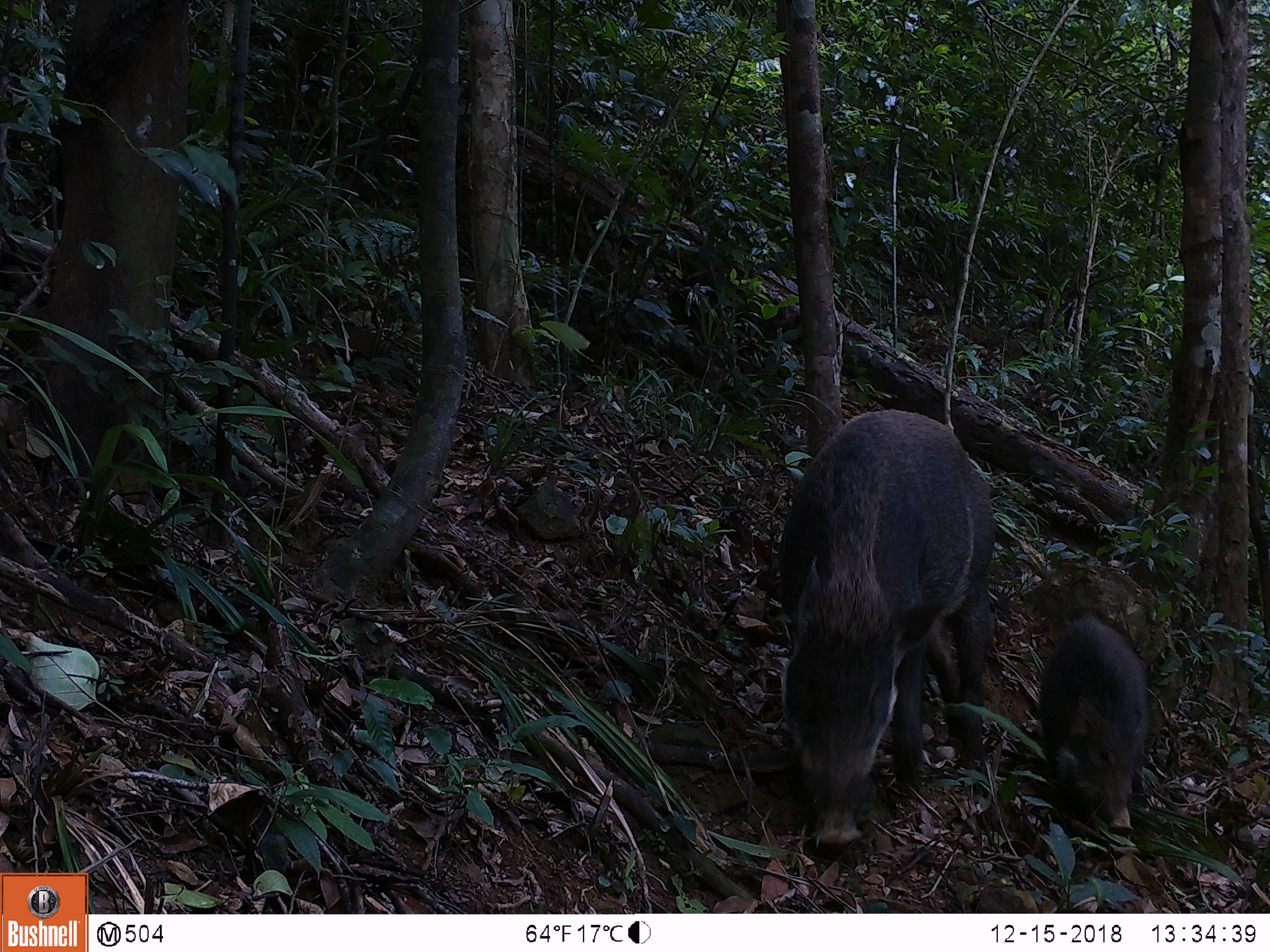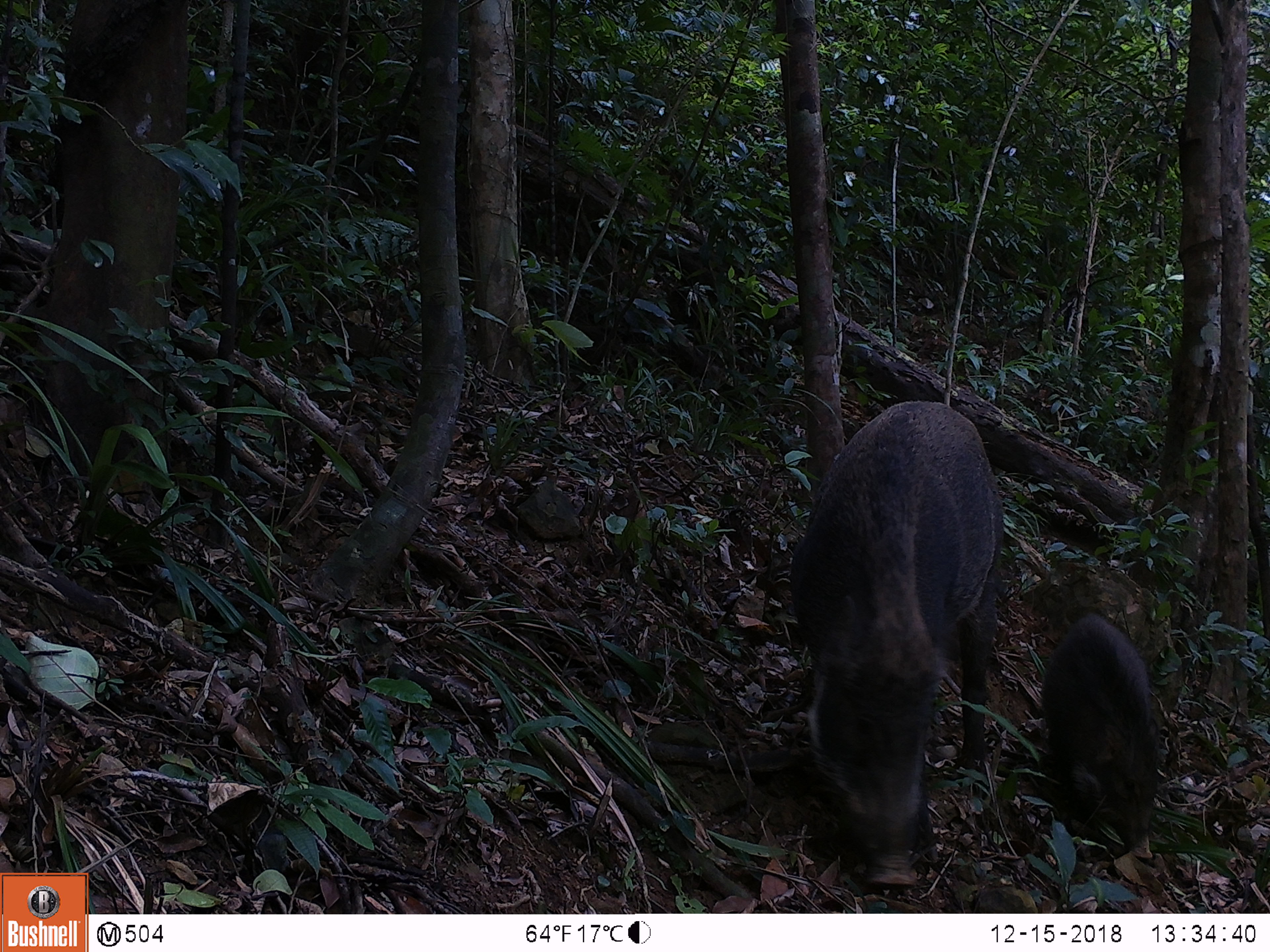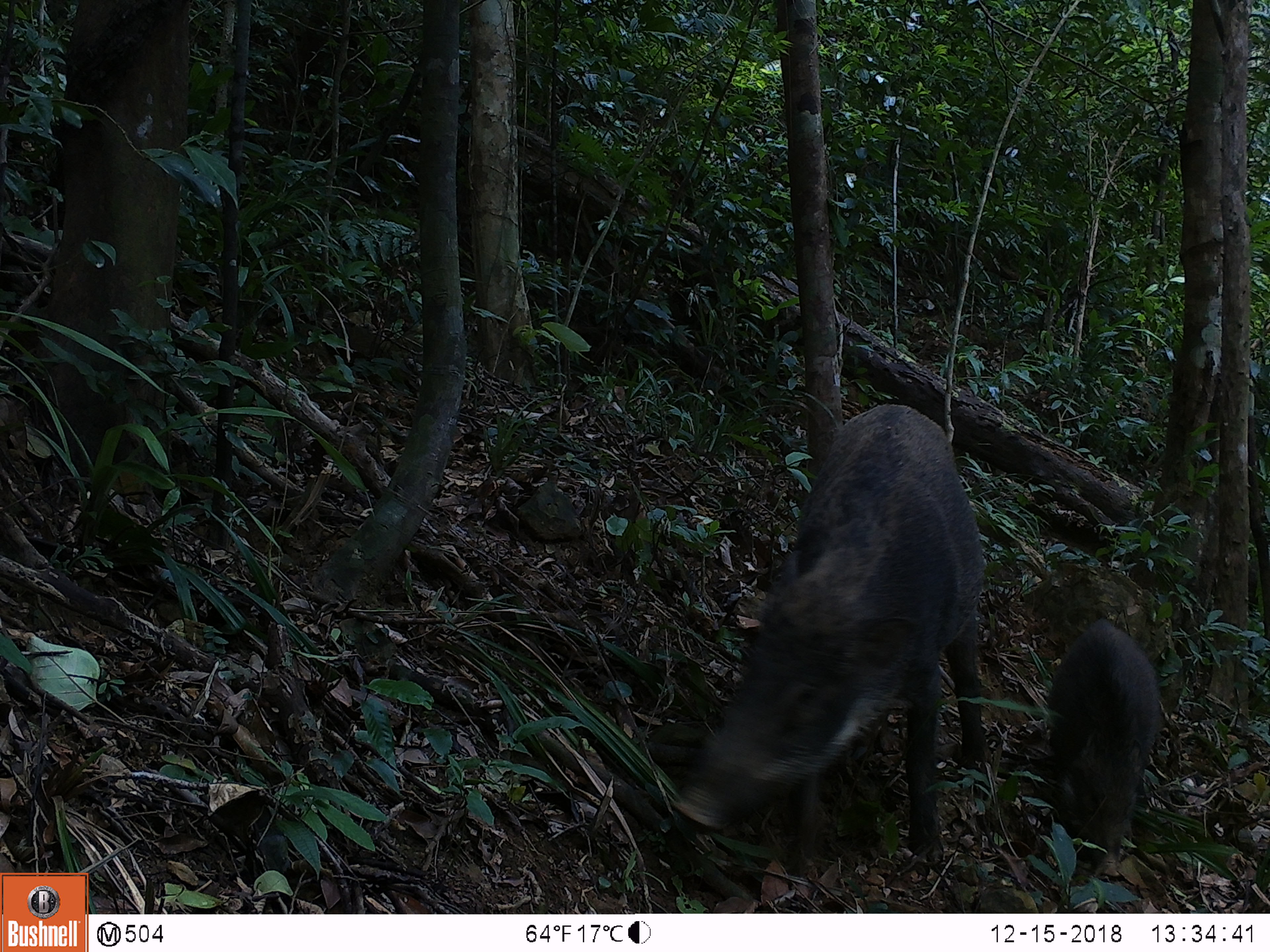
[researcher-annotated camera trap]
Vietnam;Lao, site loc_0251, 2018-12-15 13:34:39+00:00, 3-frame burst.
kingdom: Animalia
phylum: Chordata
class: Mammalia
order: Artiodactyla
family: Suidae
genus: Sus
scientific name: Sus scrofa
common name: eurasian wild pig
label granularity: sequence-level